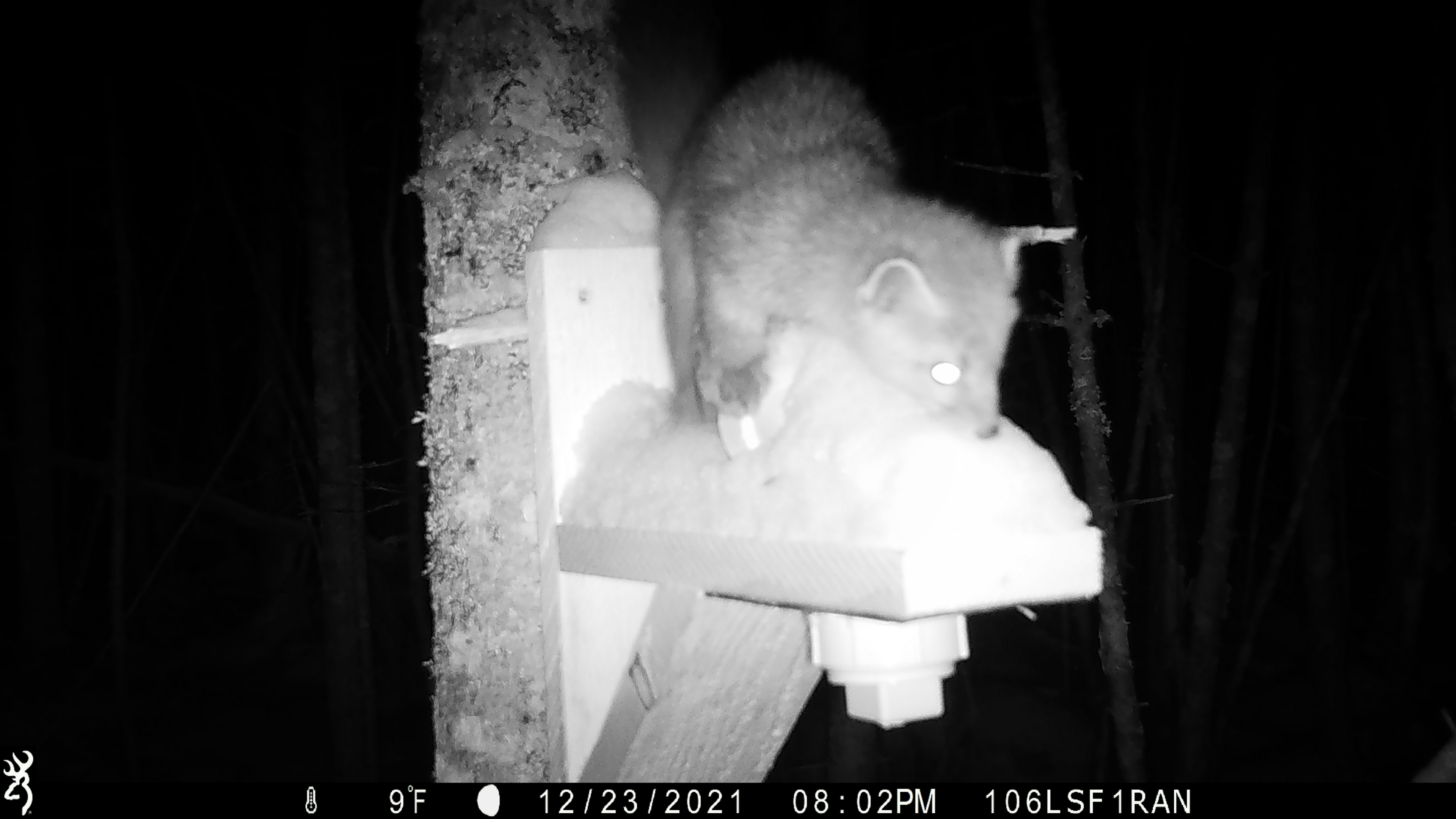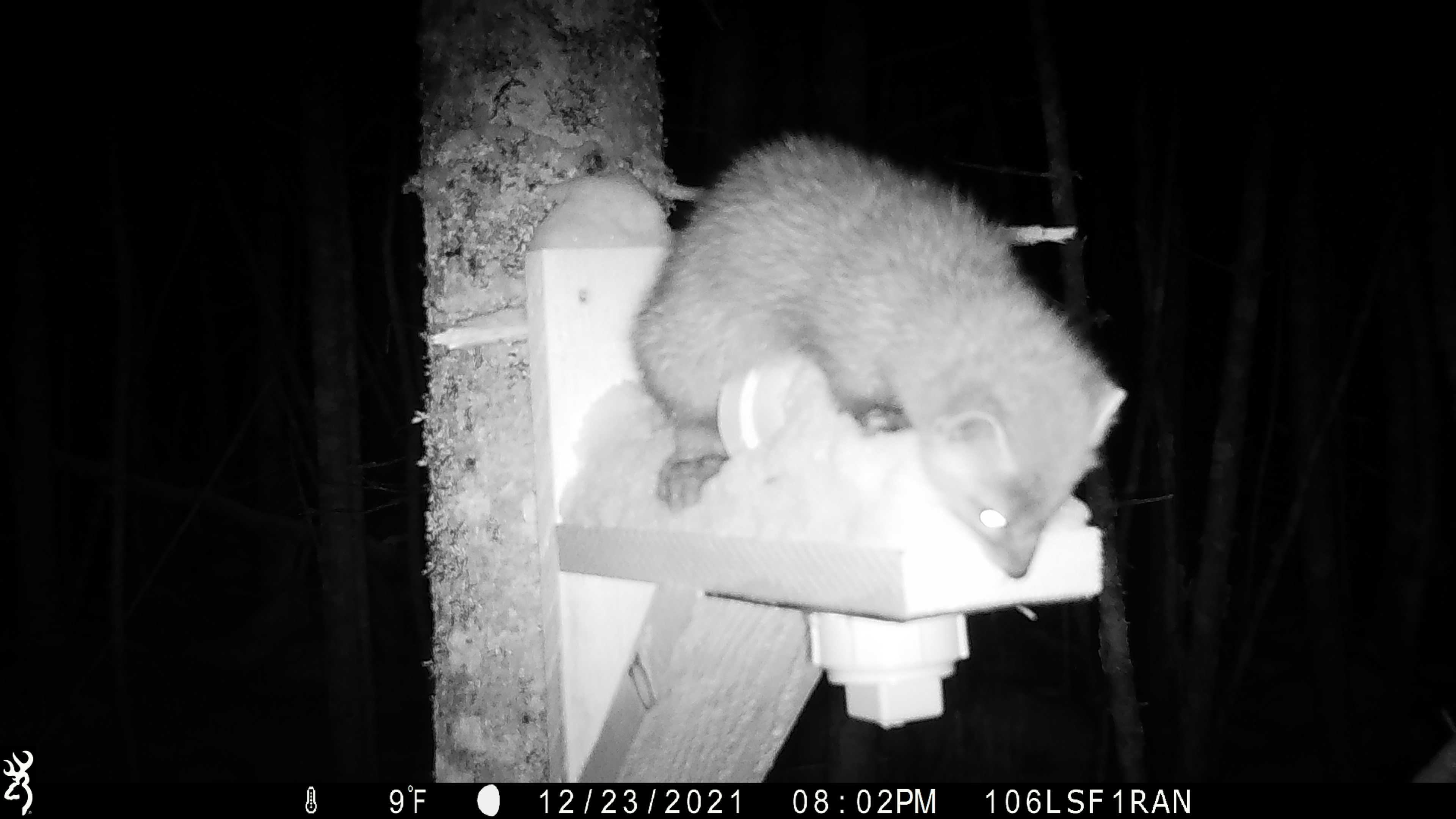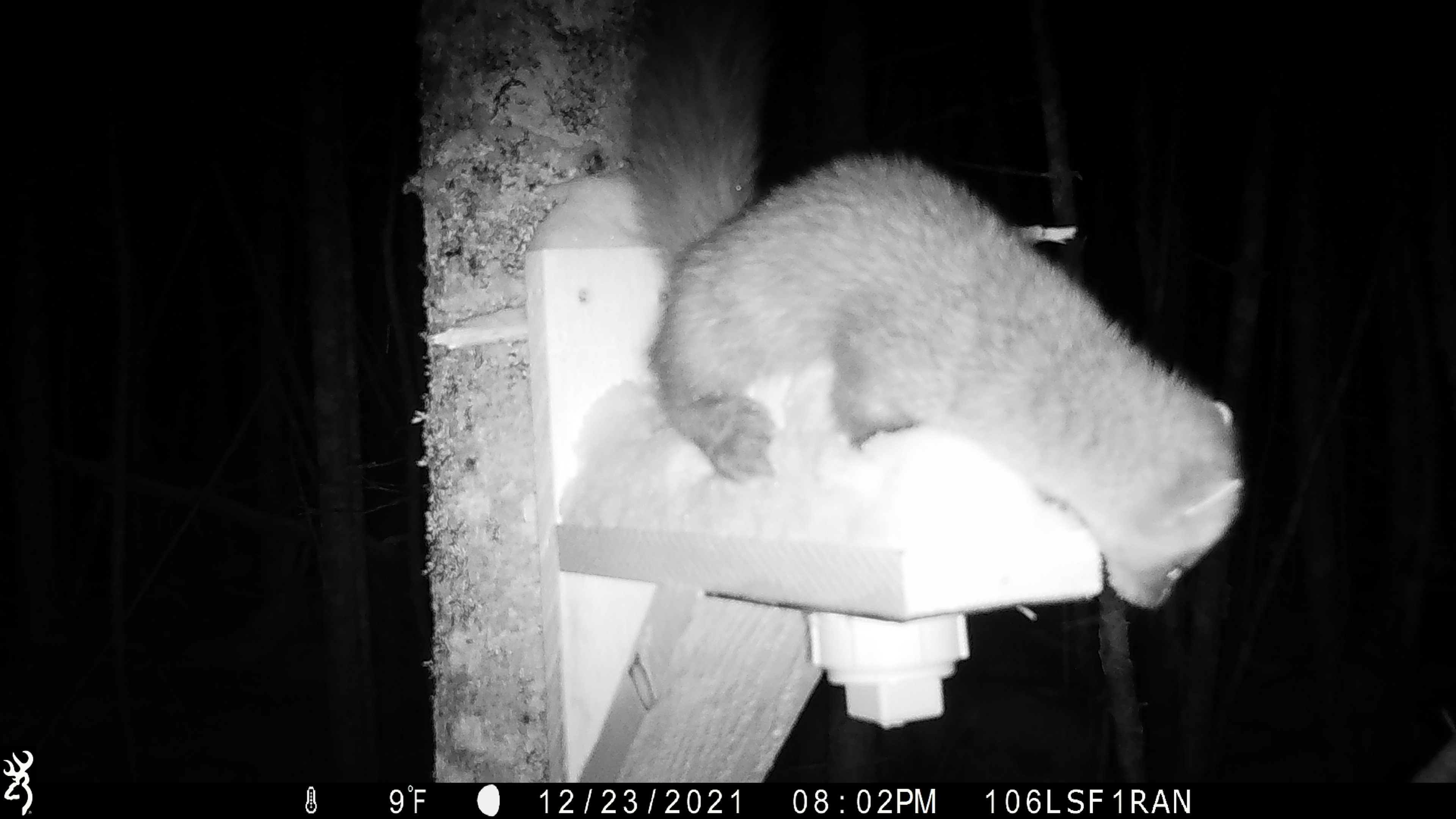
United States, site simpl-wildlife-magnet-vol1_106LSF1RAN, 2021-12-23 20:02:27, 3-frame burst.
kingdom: Animalia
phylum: Chordata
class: Mammalia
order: Carnivora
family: Mustelidae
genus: Martes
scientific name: Martes americana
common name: american marten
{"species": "american marten (Martes americana)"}